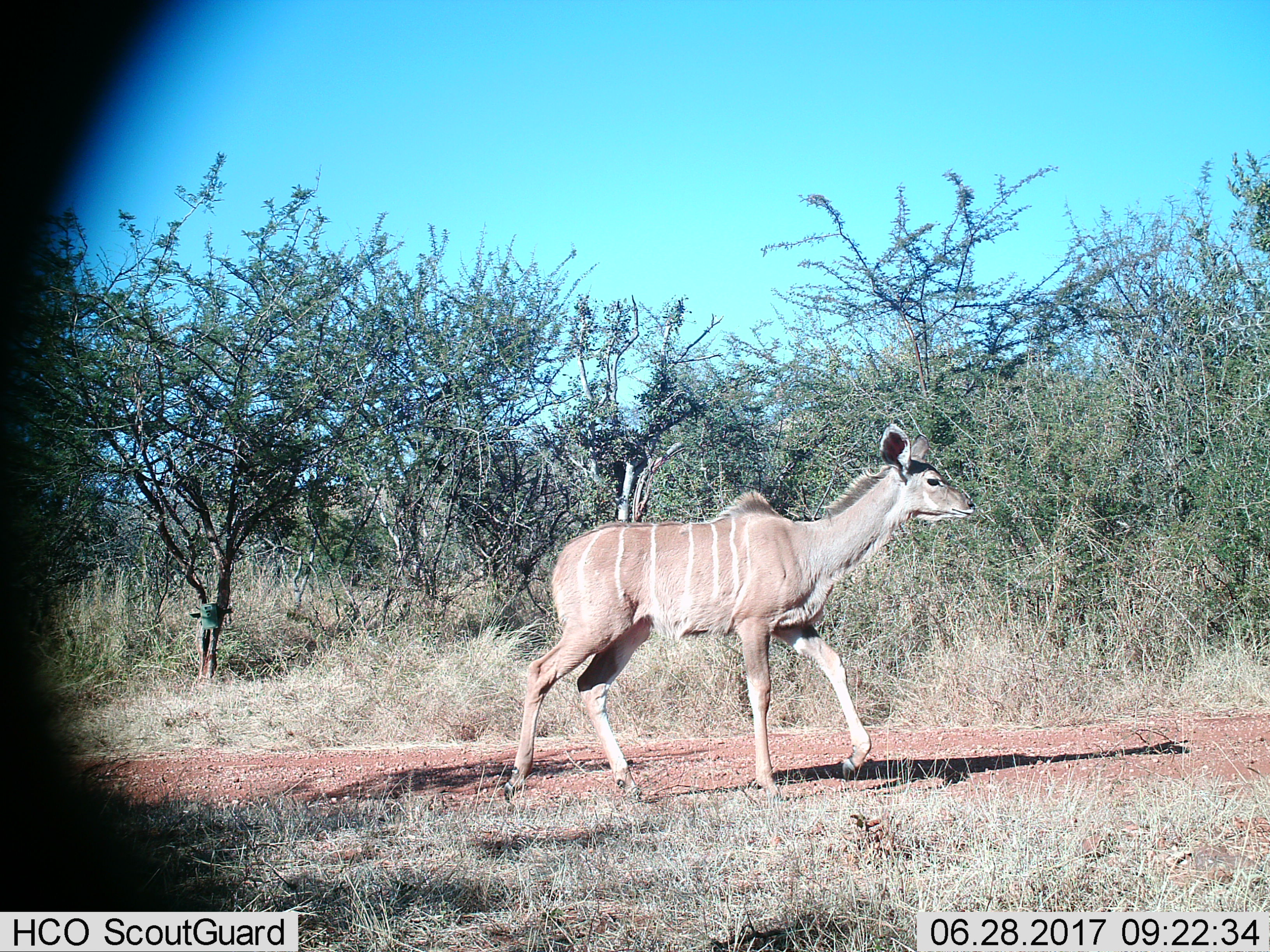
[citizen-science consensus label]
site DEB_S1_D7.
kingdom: Animalia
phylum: Chordata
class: Mammalia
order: Artiodactyla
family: Bovidae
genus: Tragelaphus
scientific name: Tragelaphus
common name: kudu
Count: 1.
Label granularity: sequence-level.